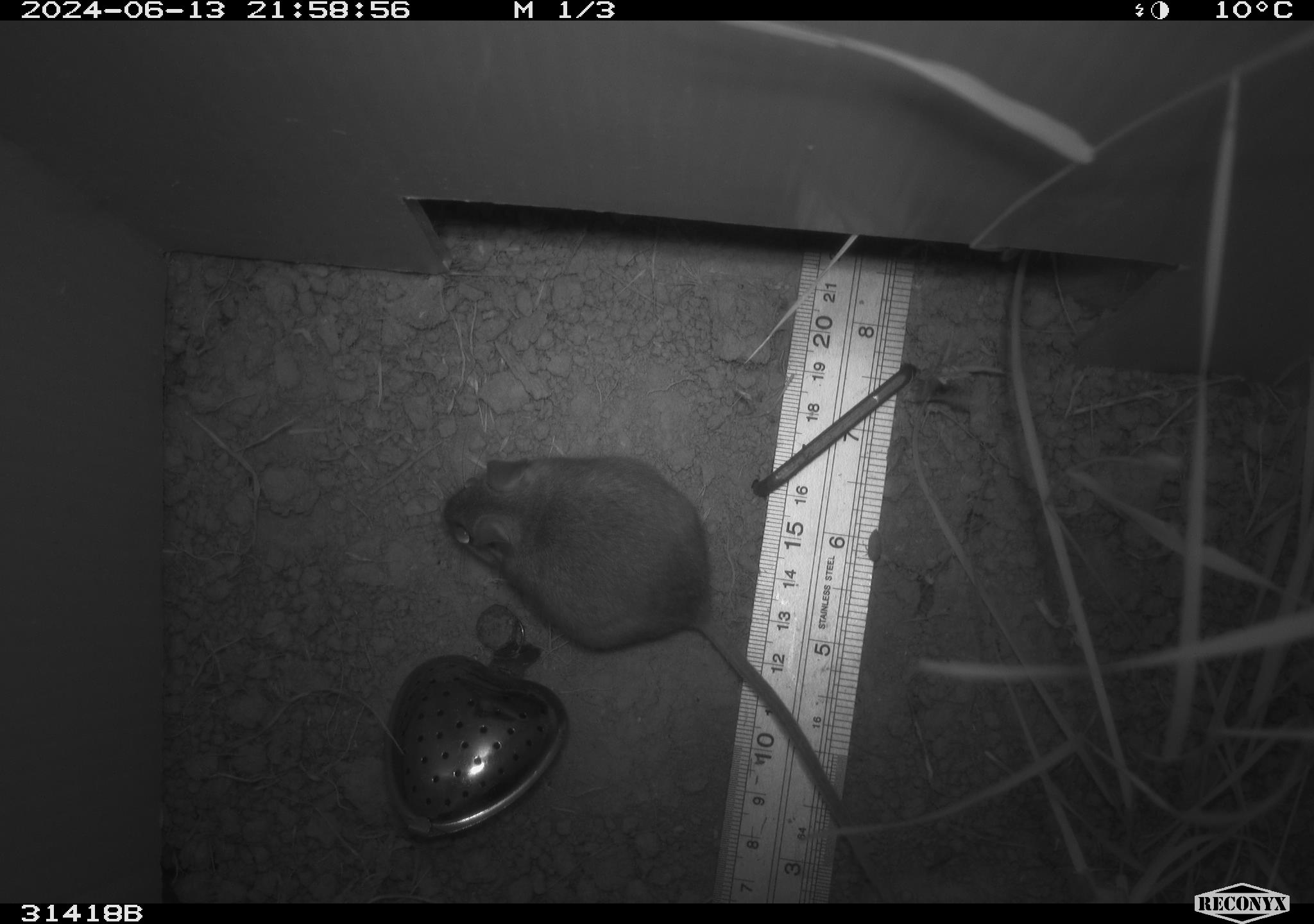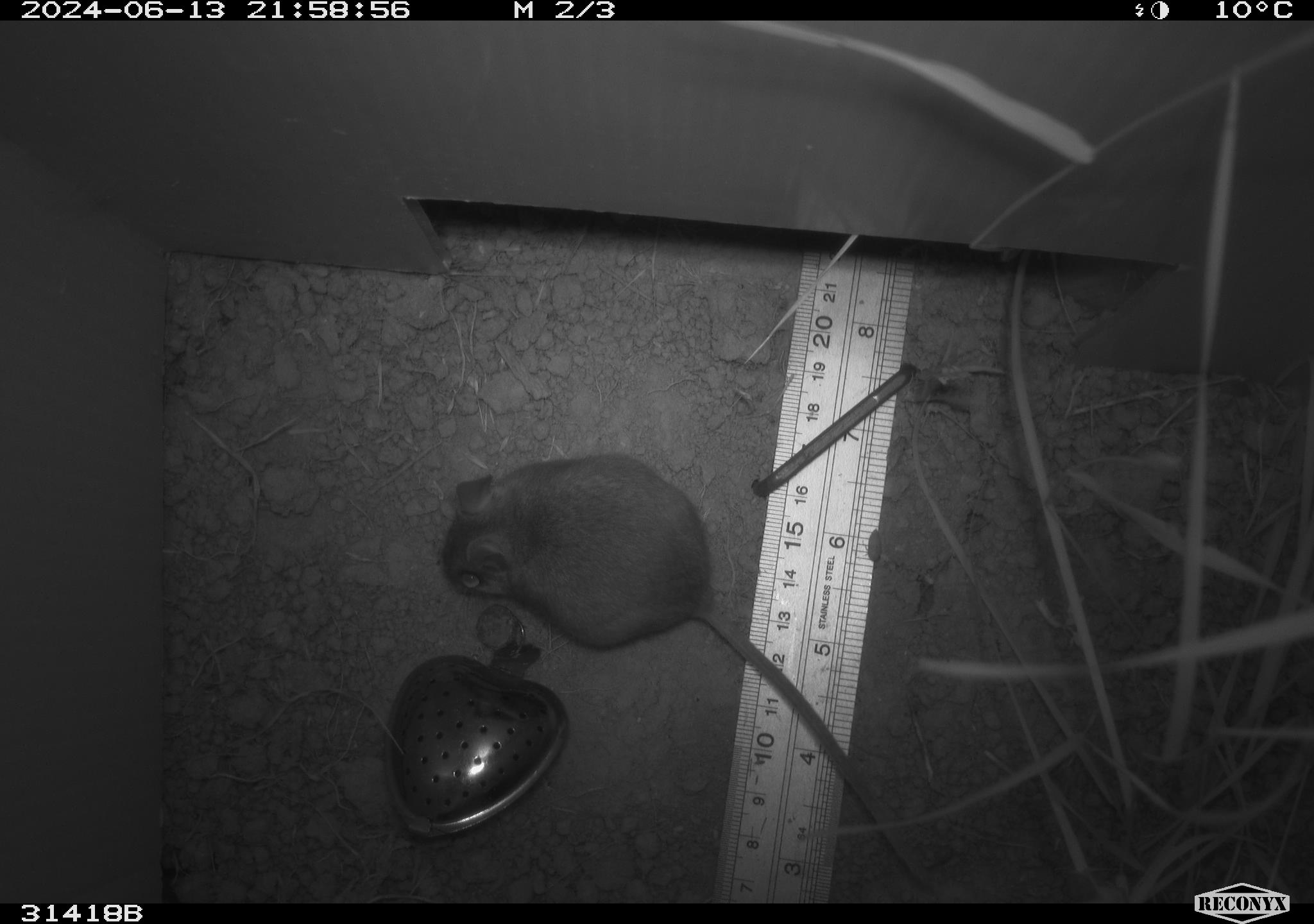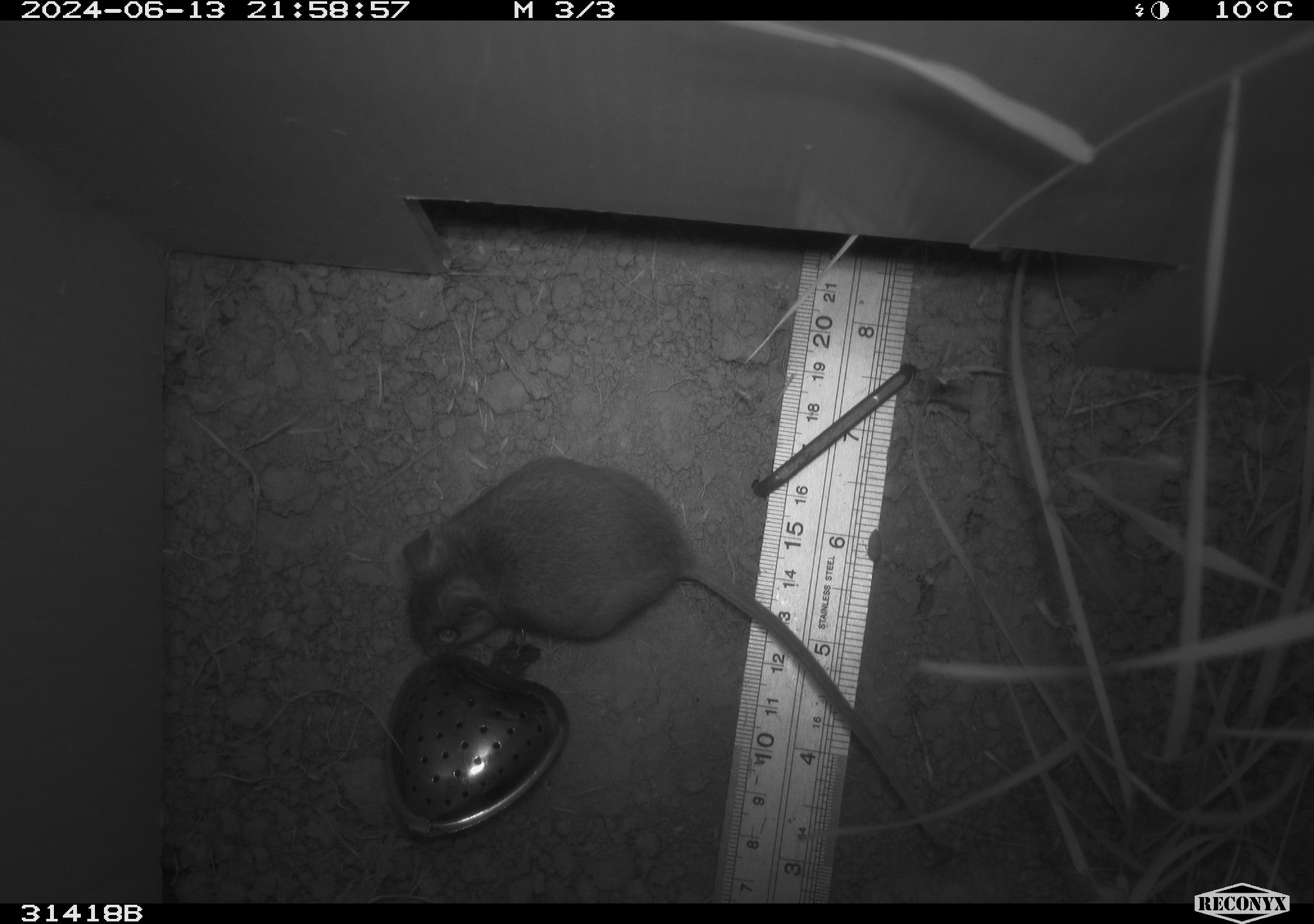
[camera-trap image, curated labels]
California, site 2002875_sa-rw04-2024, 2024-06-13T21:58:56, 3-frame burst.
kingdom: Animalia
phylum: Chordata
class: Mammalia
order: Rodentia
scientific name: Rodentia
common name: rodent